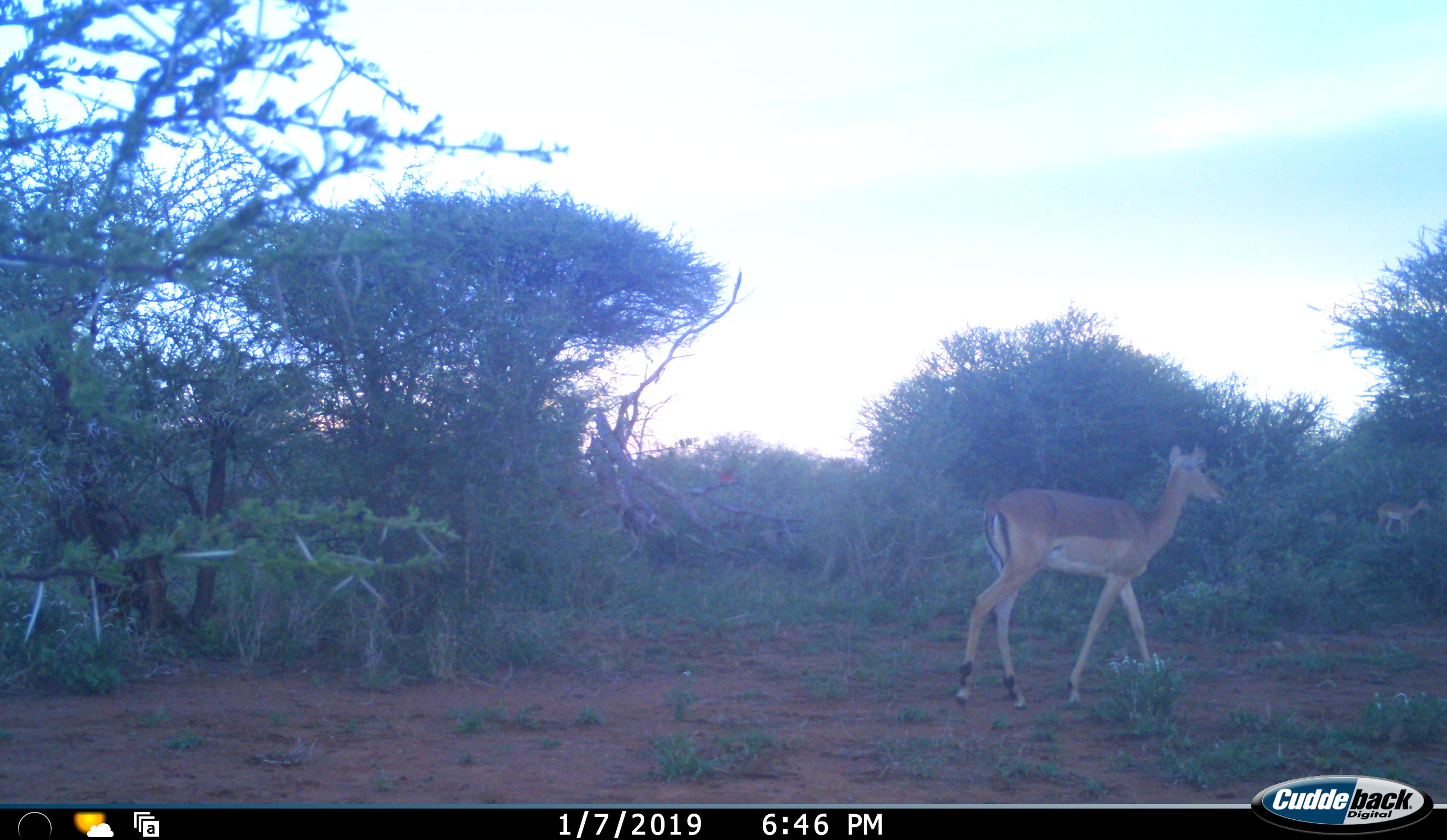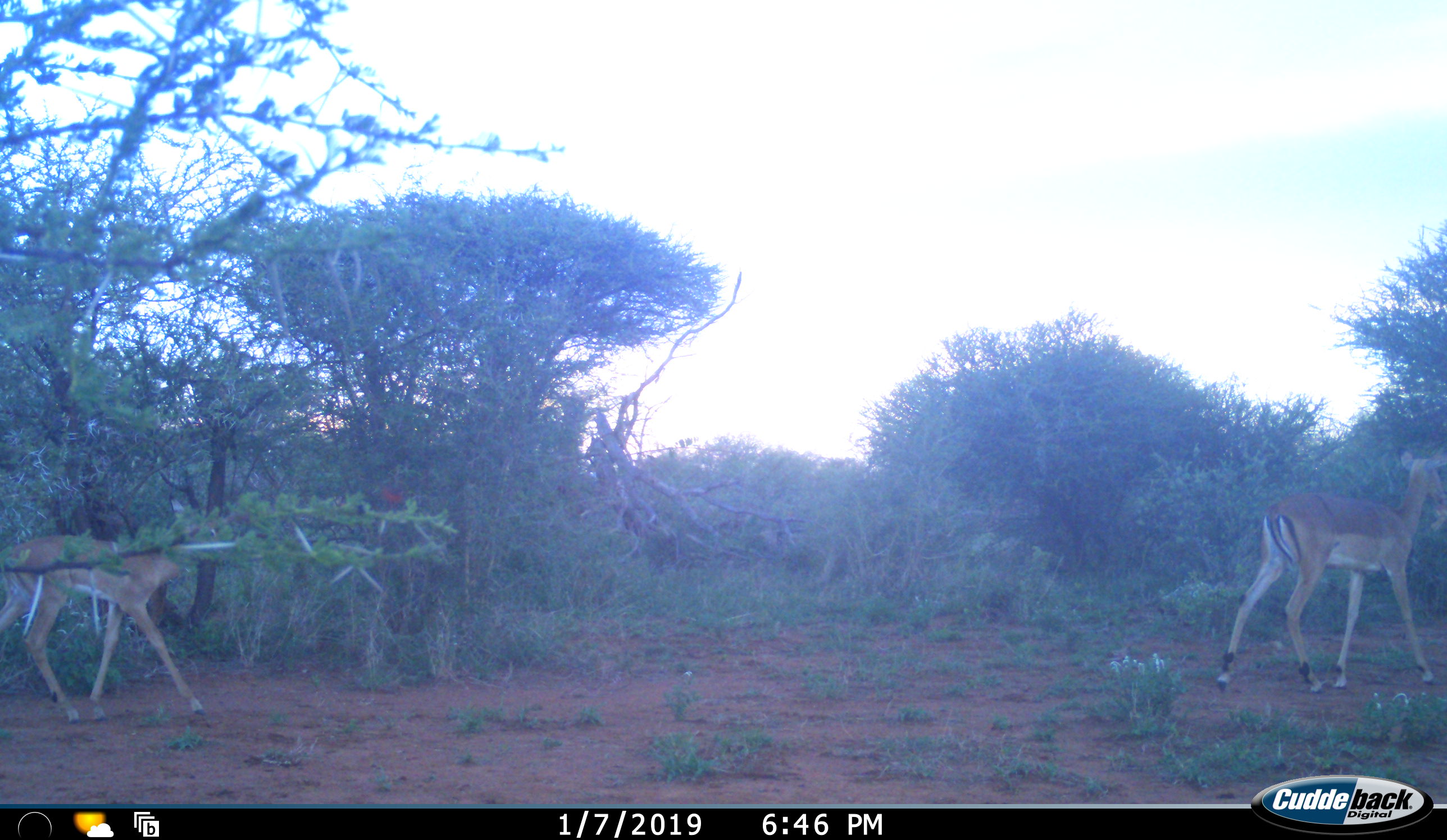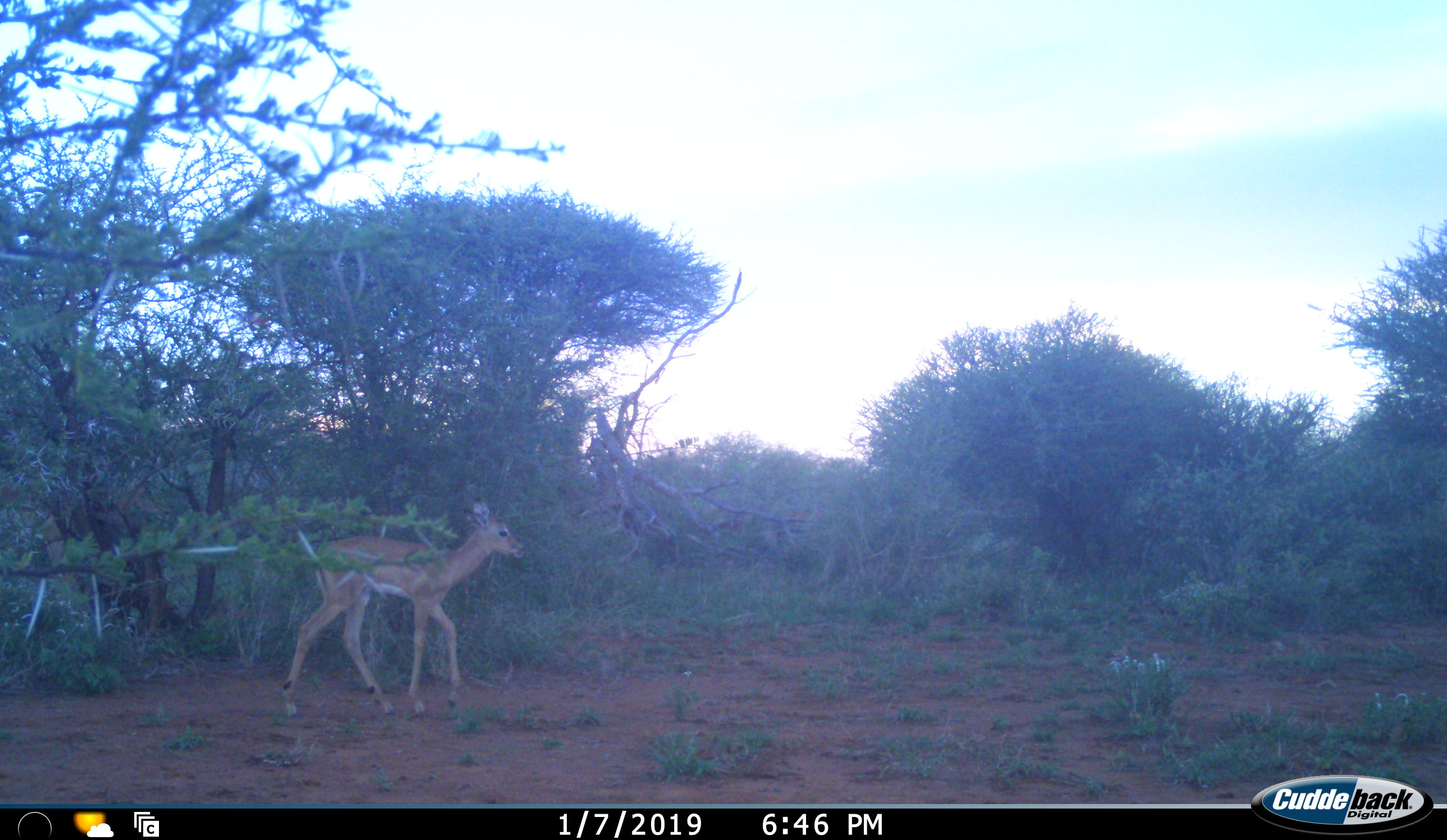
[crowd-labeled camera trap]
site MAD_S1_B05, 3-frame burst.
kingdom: Animalia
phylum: Chordata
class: Mammalia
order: Artiodactyla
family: Bovidae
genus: Aepyceros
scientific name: Aepyceros melampus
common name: impala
Impala (Aepyceros melampus), count 2. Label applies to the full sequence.